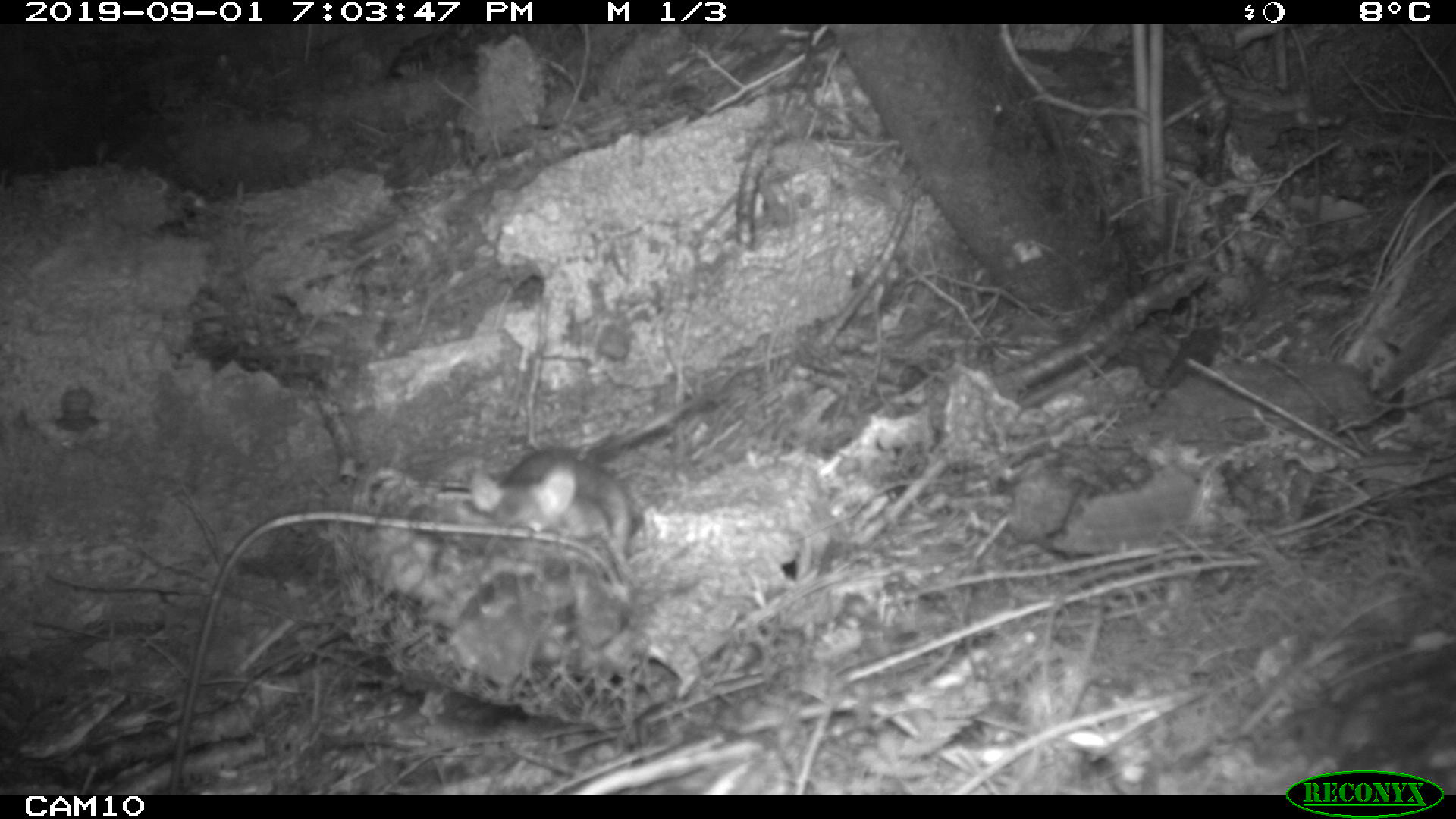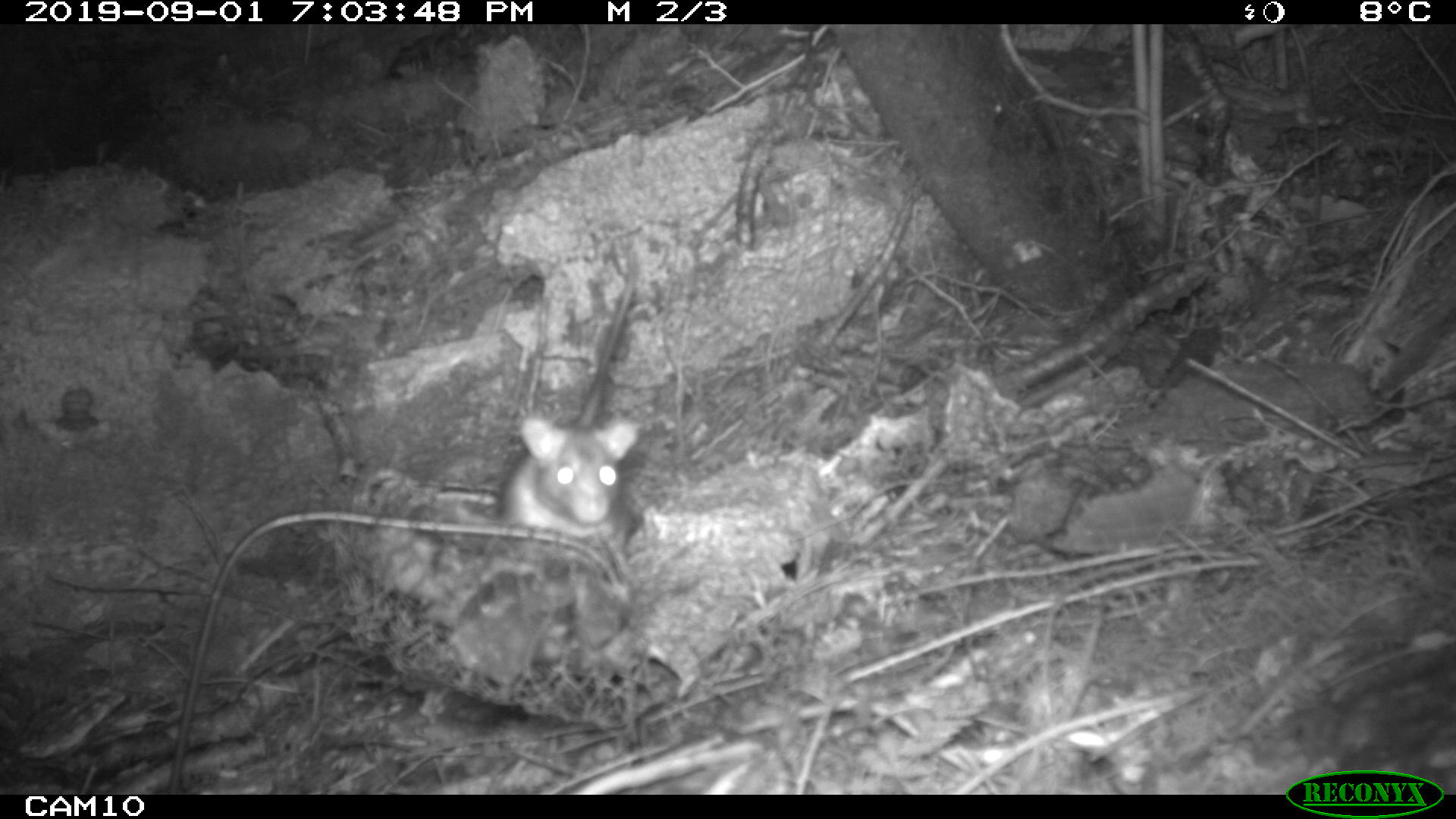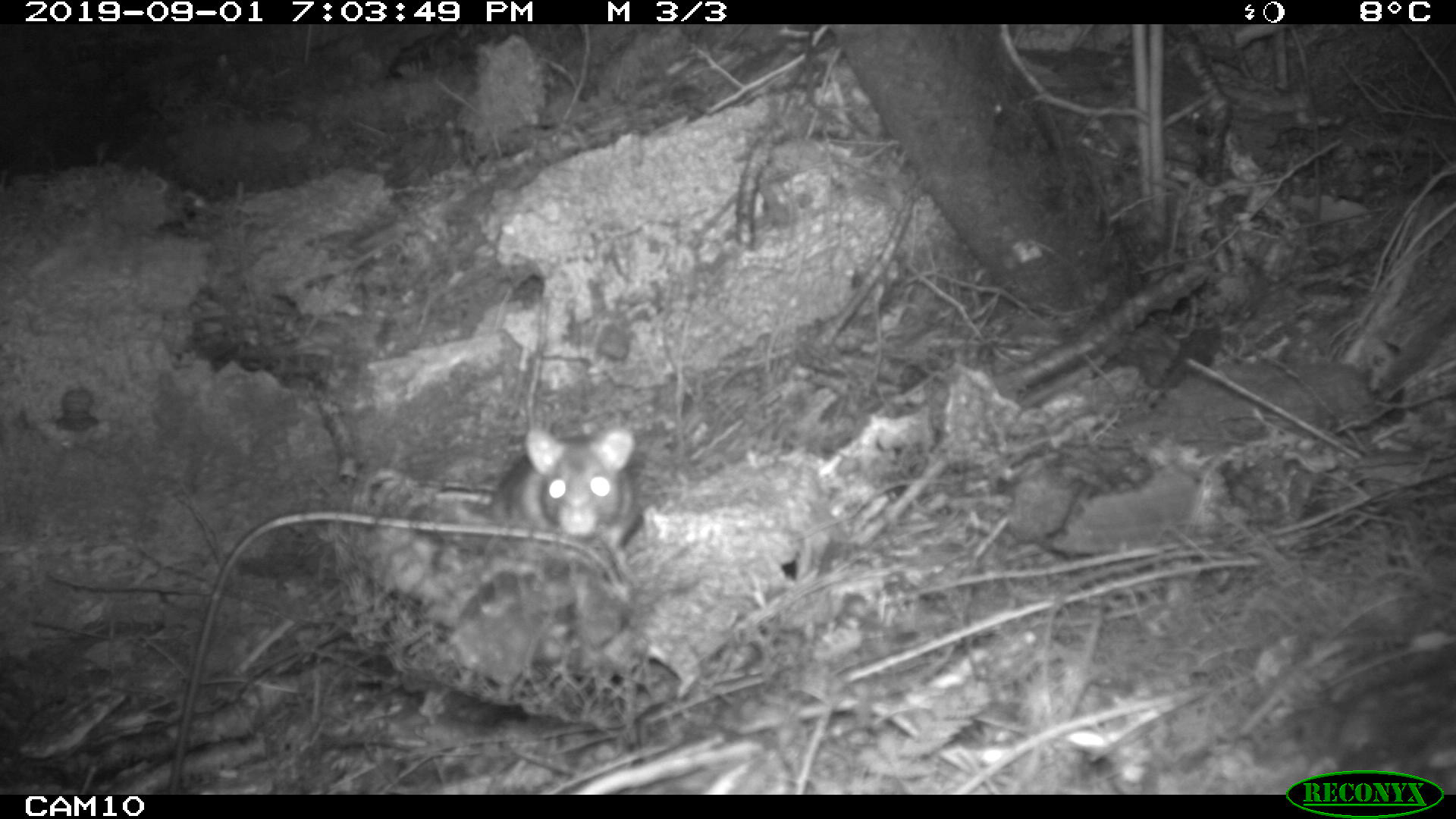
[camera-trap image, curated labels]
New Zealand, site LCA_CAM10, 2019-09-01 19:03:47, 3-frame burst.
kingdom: Animalia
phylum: Chordata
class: Mammalia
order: Rodentia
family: Muridae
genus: Rattus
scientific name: Rattus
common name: rat